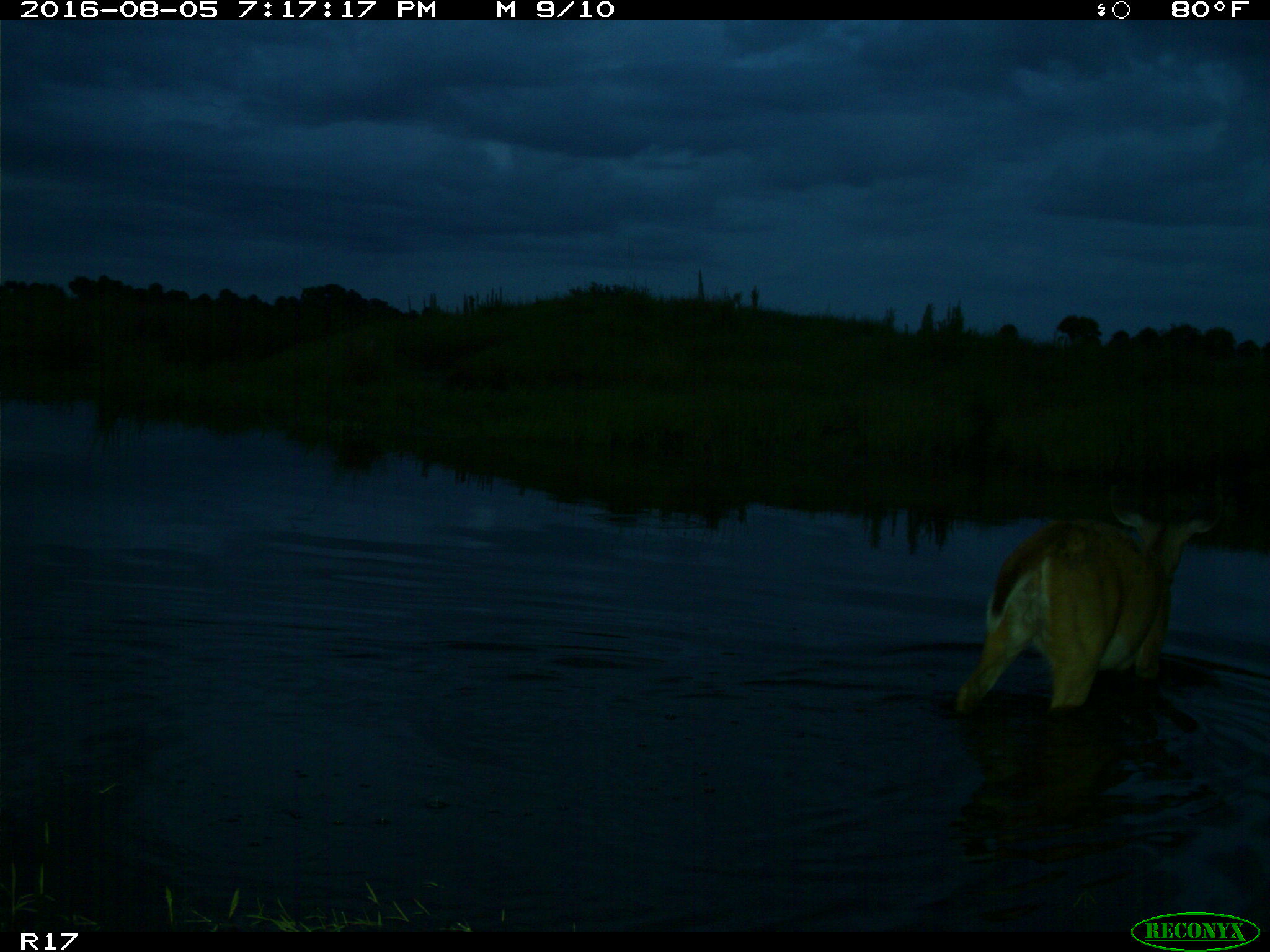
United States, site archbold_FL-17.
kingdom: Animalia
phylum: Chordata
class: Mammalia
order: Artiodactyla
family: Cervidae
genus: Odocoileus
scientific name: Odocoileus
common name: deer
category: unidentified deer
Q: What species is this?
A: Unidentified deer (deer) (Odocoileus).